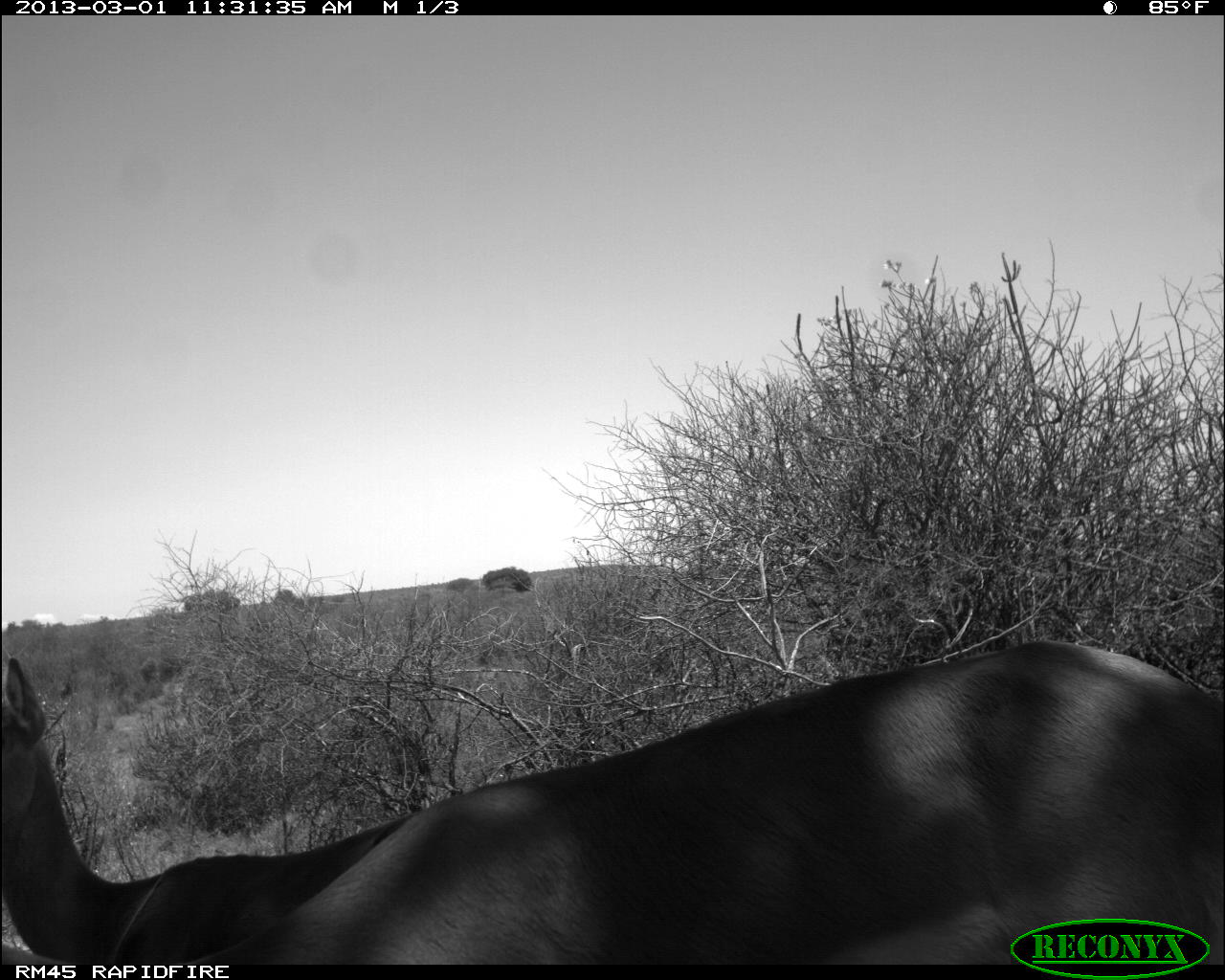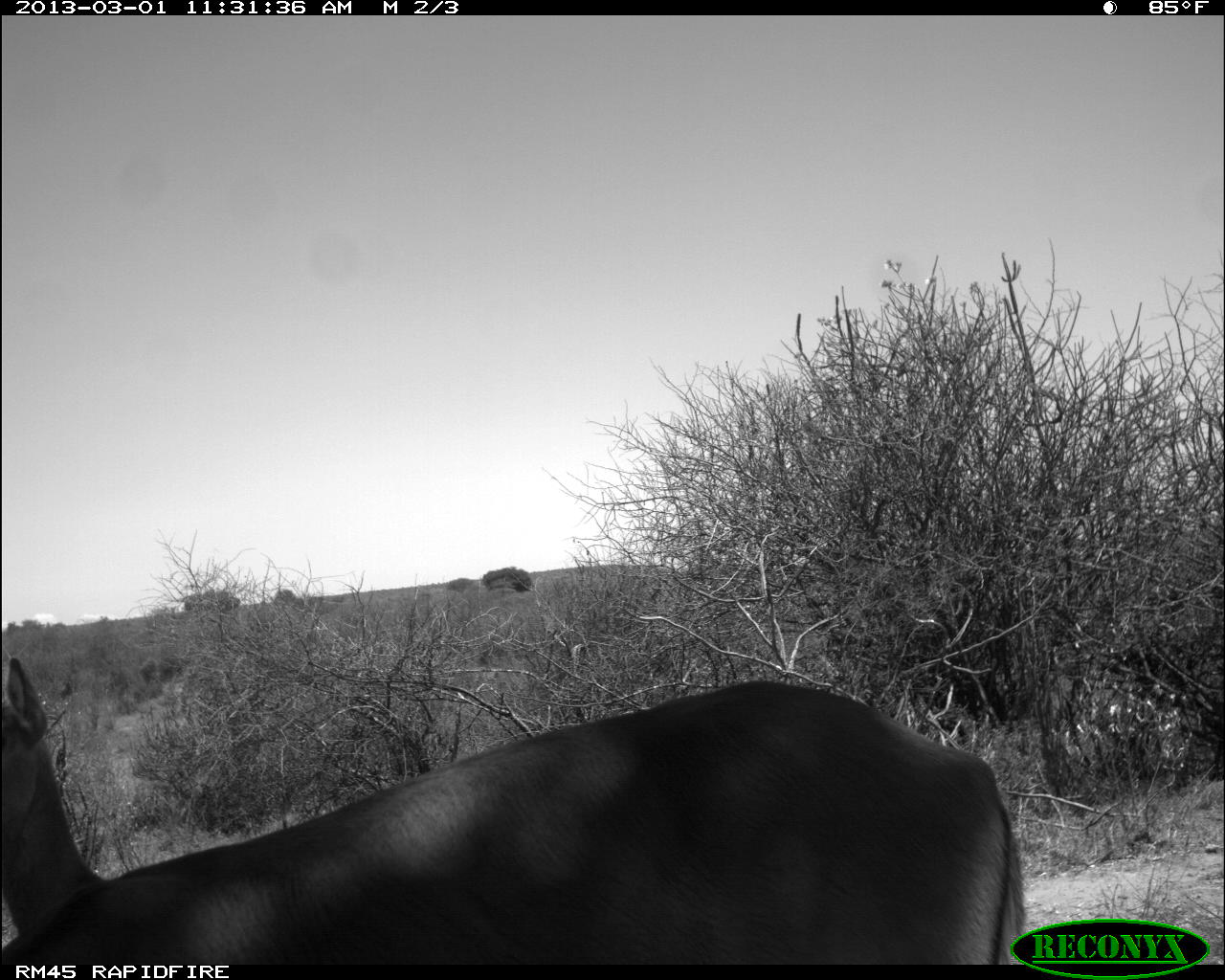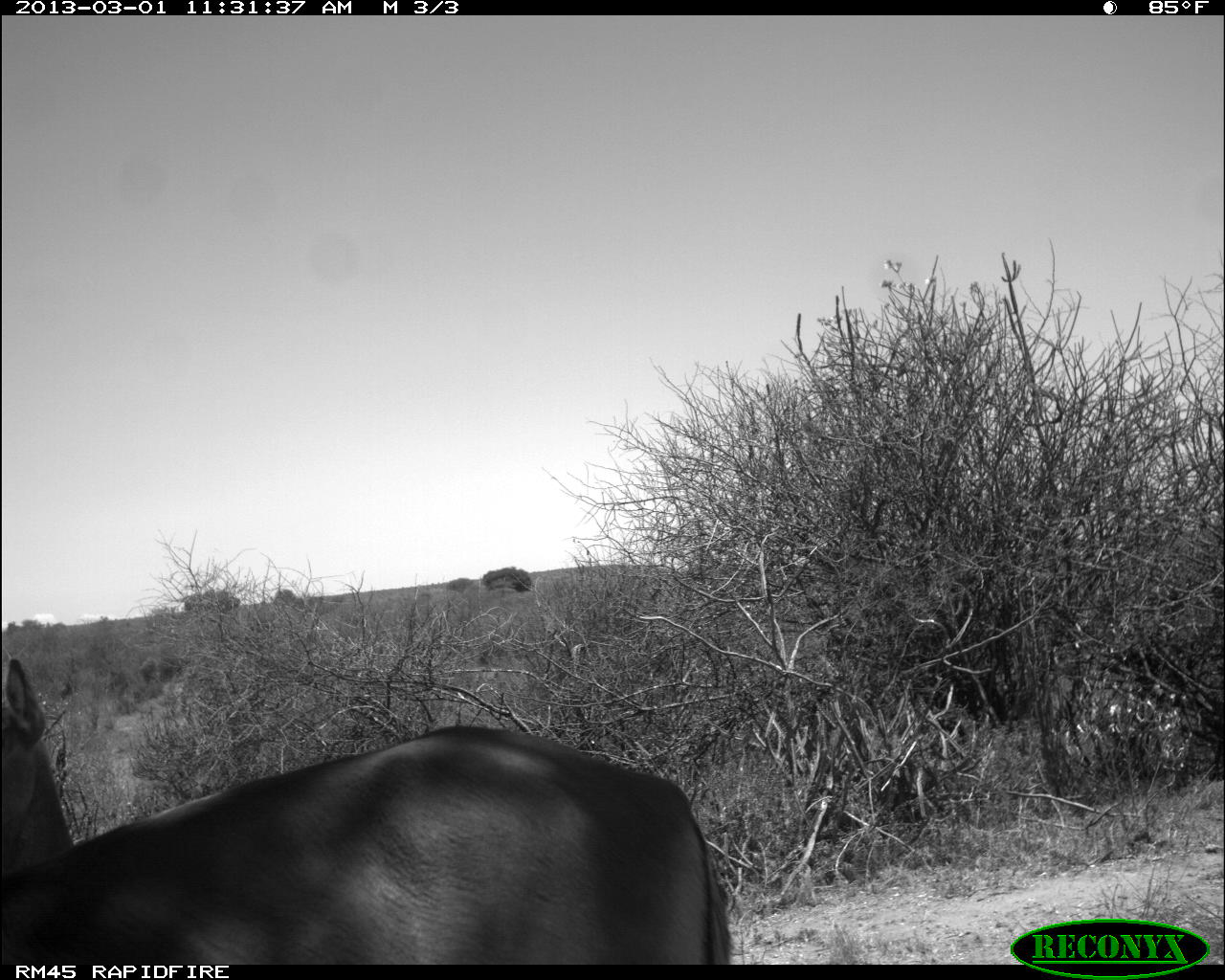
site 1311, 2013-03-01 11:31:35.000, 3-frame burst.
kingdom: Animalia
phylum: Chordata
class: Mammalia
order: Artiodactyla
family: Bovidae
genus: Aepyceros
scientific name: Aepyceros melampus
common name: impala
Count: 2.